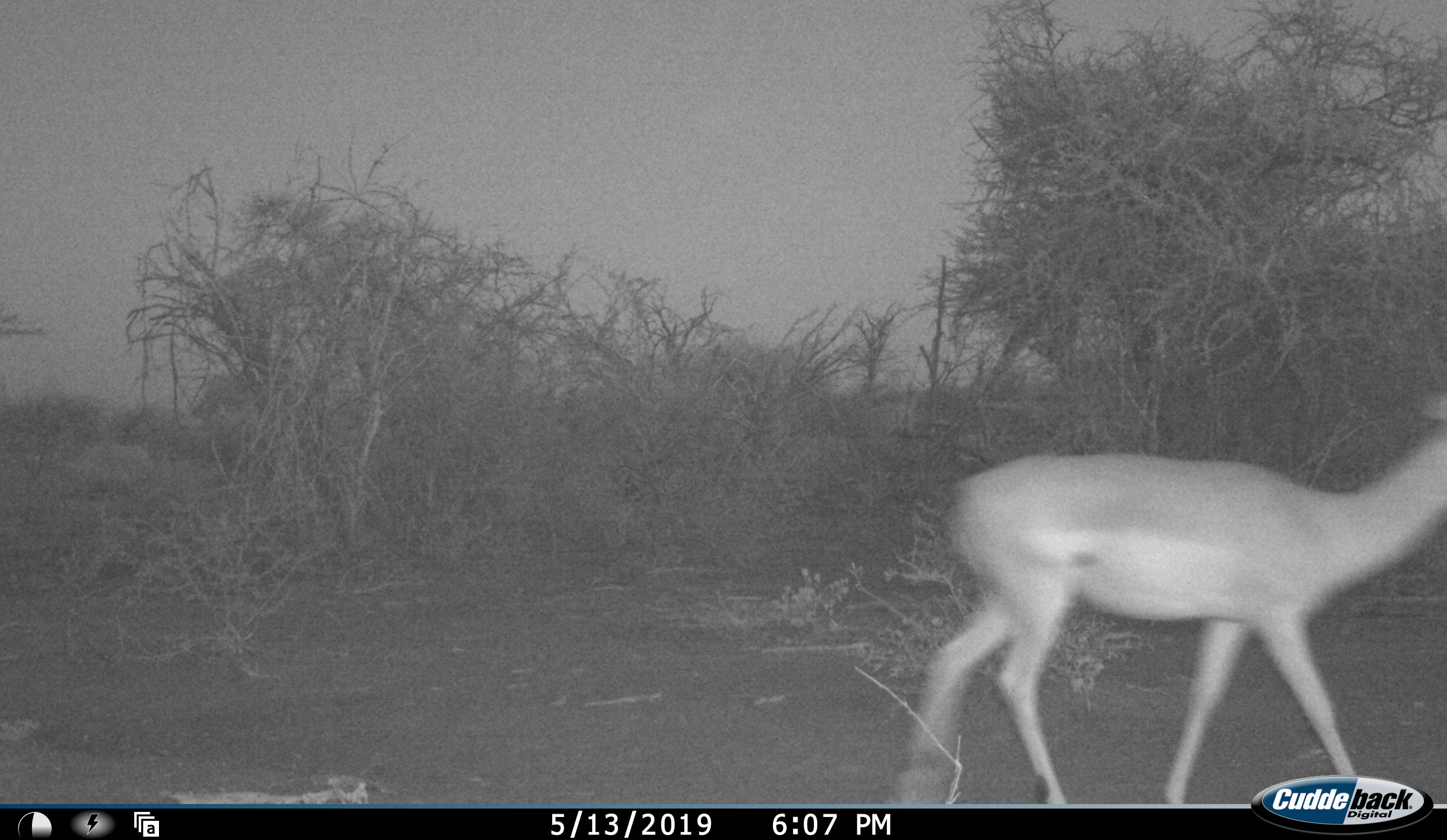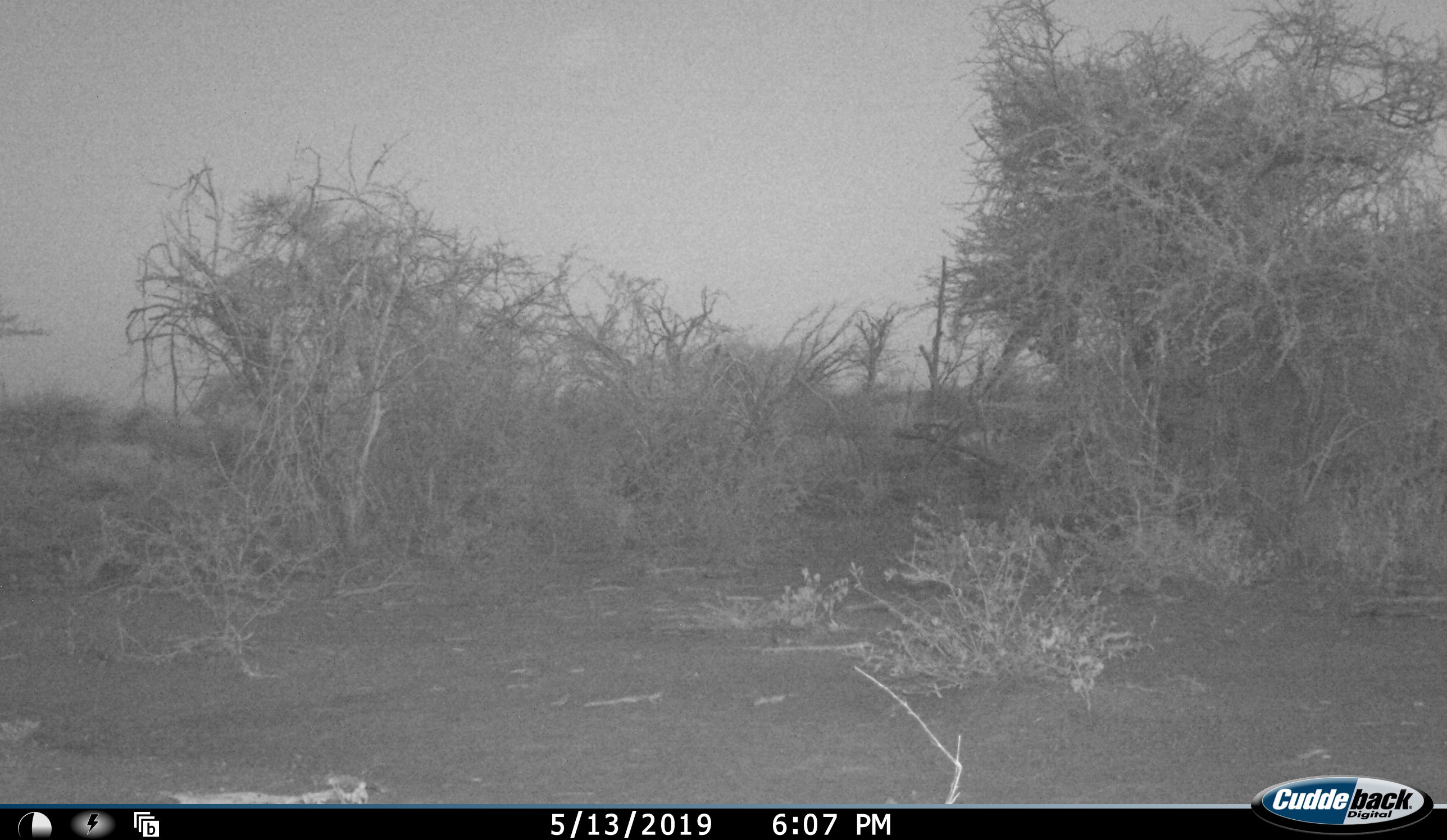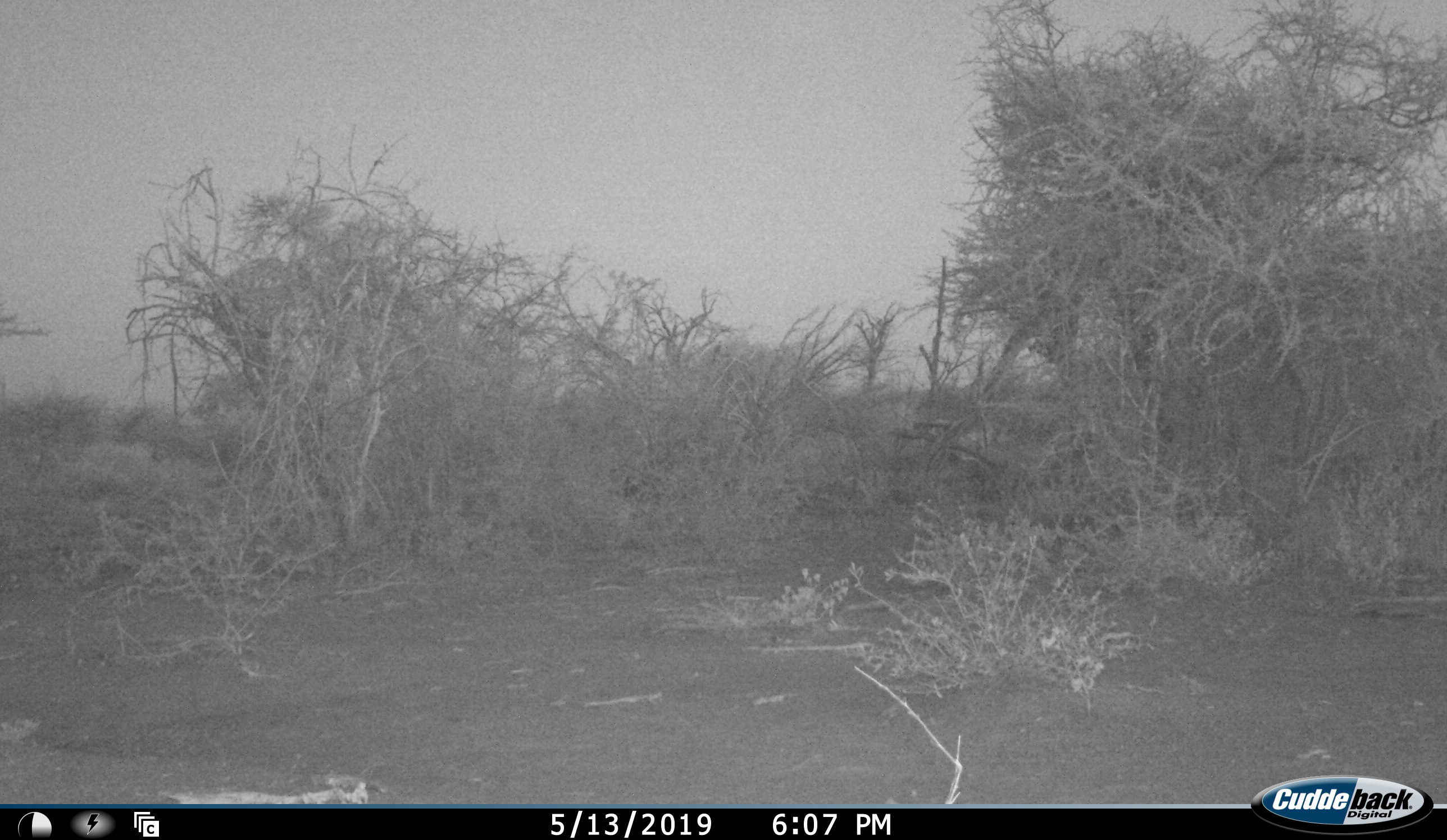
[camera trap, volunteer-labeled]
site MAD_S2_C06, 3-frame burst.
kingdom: Animalia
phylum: Chordata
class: Mammalia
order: Artiodactyla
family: Bovidae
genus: Aepyceros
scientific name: Aepyceros melampus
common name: impala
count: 1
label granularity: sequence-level